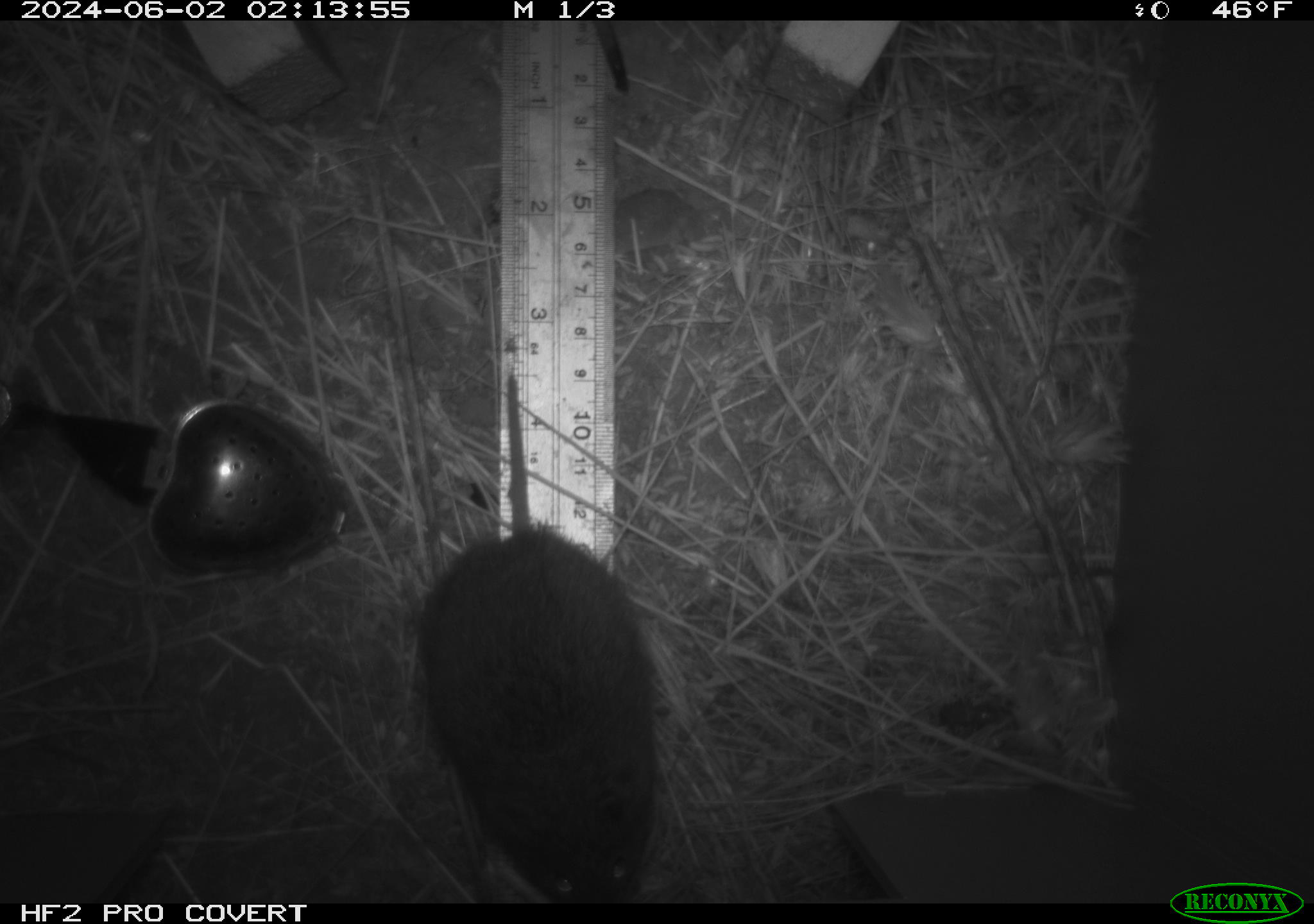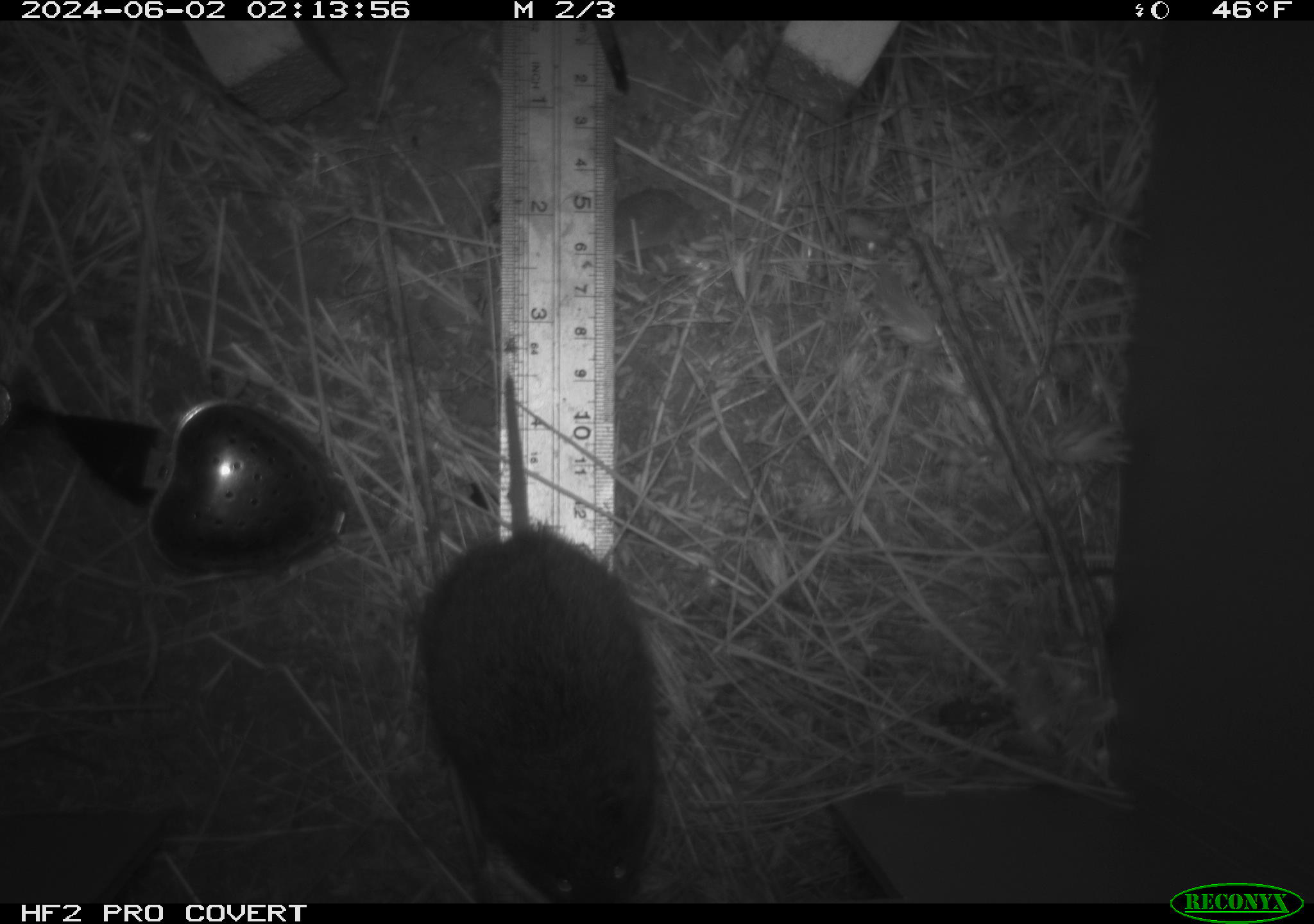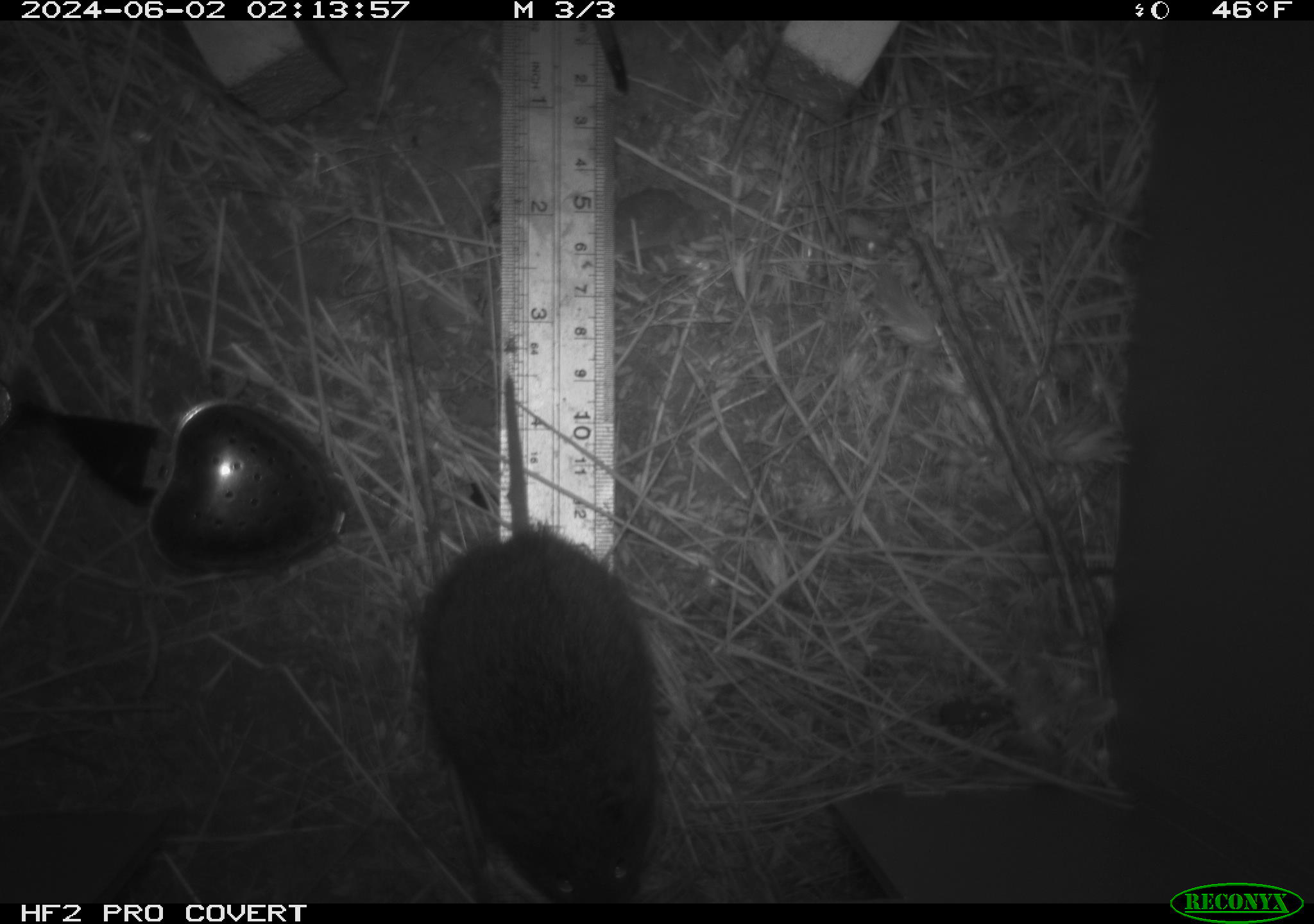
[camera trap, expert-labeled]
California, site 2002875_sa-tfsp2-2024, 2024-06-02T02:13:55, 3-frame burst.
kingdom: Animalia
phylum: Chordata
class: Mammalia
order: Rodentia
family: Cricetidae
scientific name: Arvicolinae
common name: voles, lemmings, and muskrats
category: arvicolinae subfamily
Arvicolinae subfamily (voles, lemmings, and muskrats) (Arvicolinae).